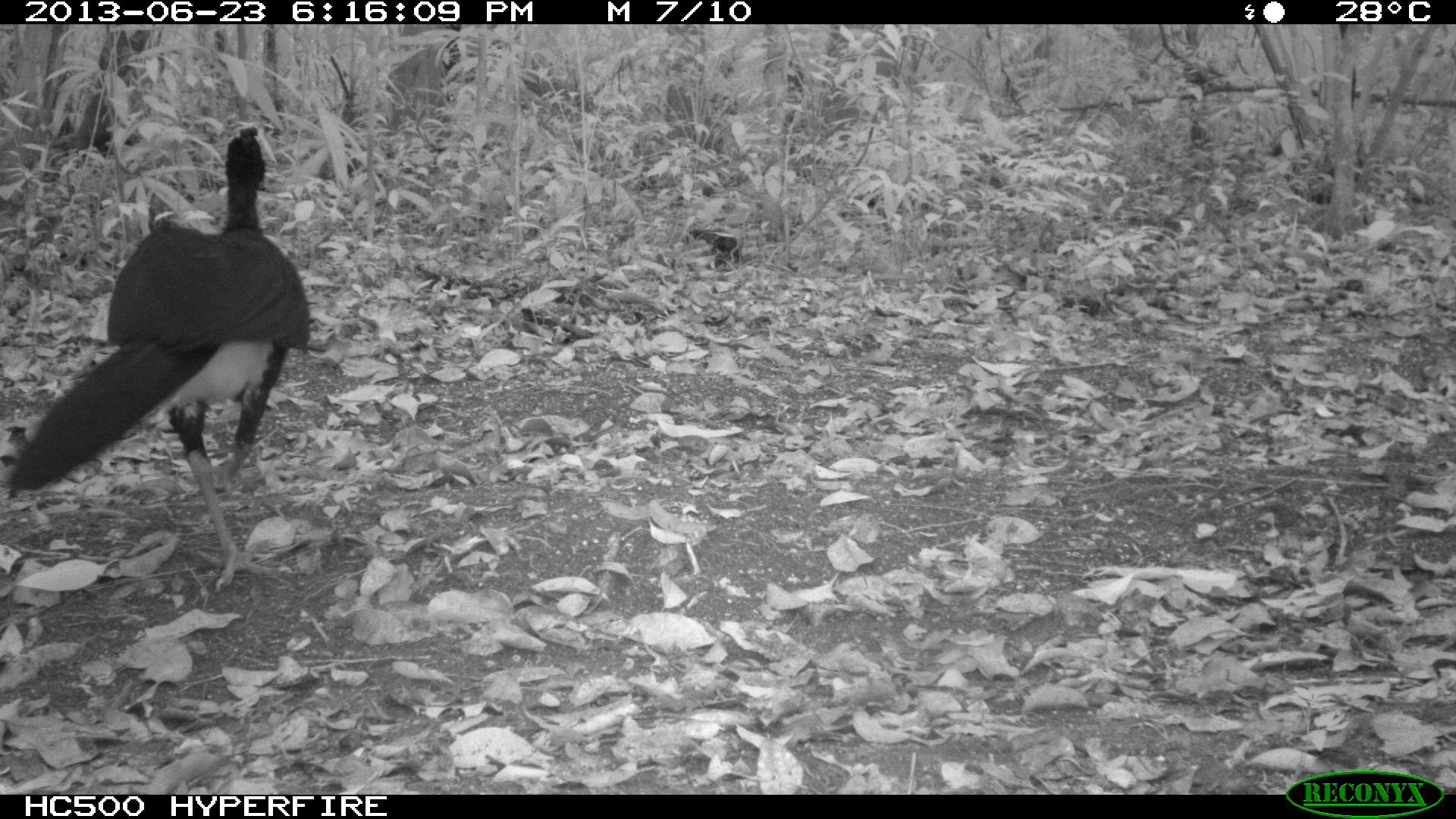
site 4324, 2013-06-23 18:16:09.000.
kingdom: Animalia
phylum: Chordata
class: Aves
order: Galliformes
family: Cracidae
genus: Crax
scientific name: Crax rubra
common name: great curassow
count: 1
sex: male